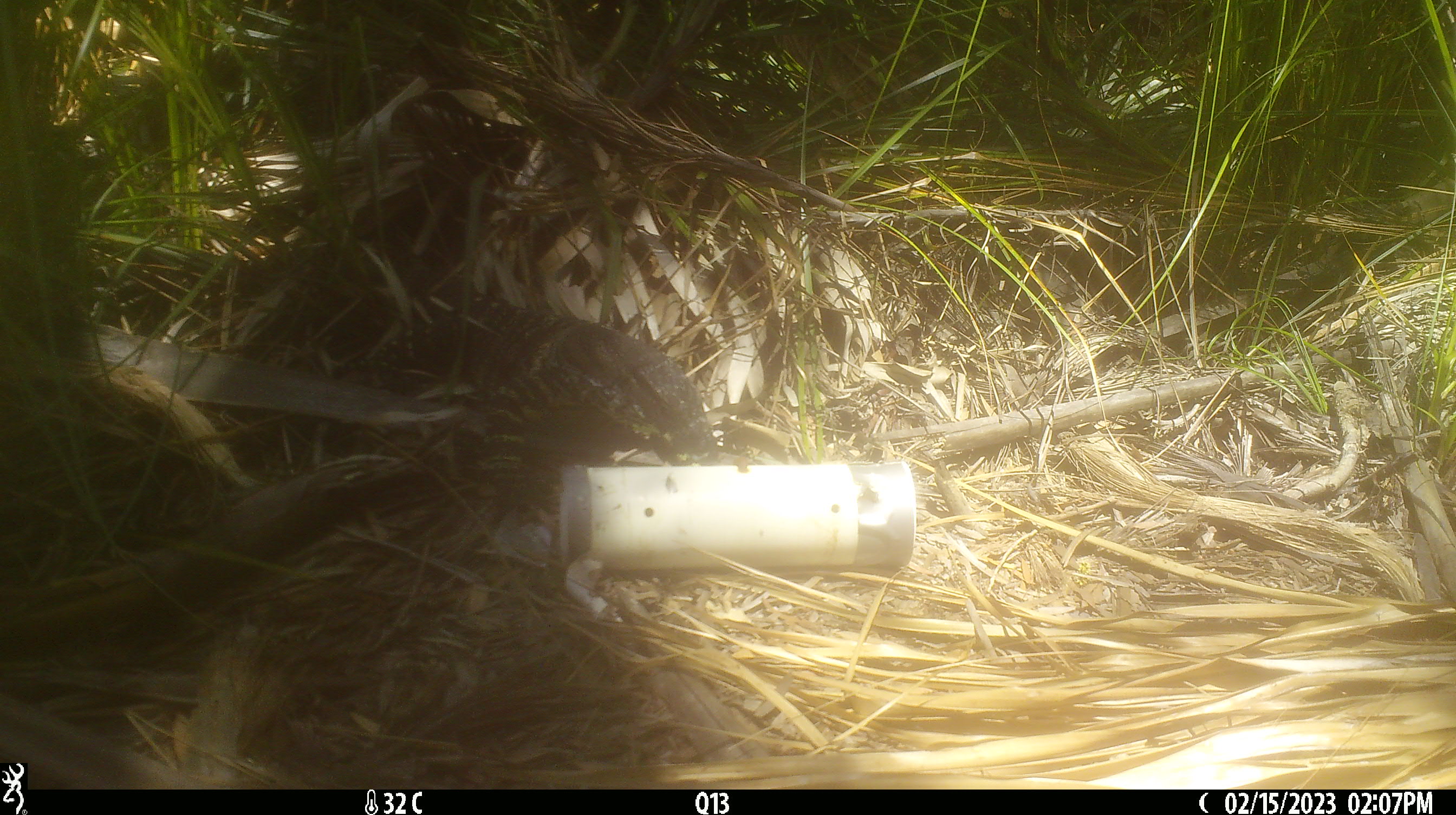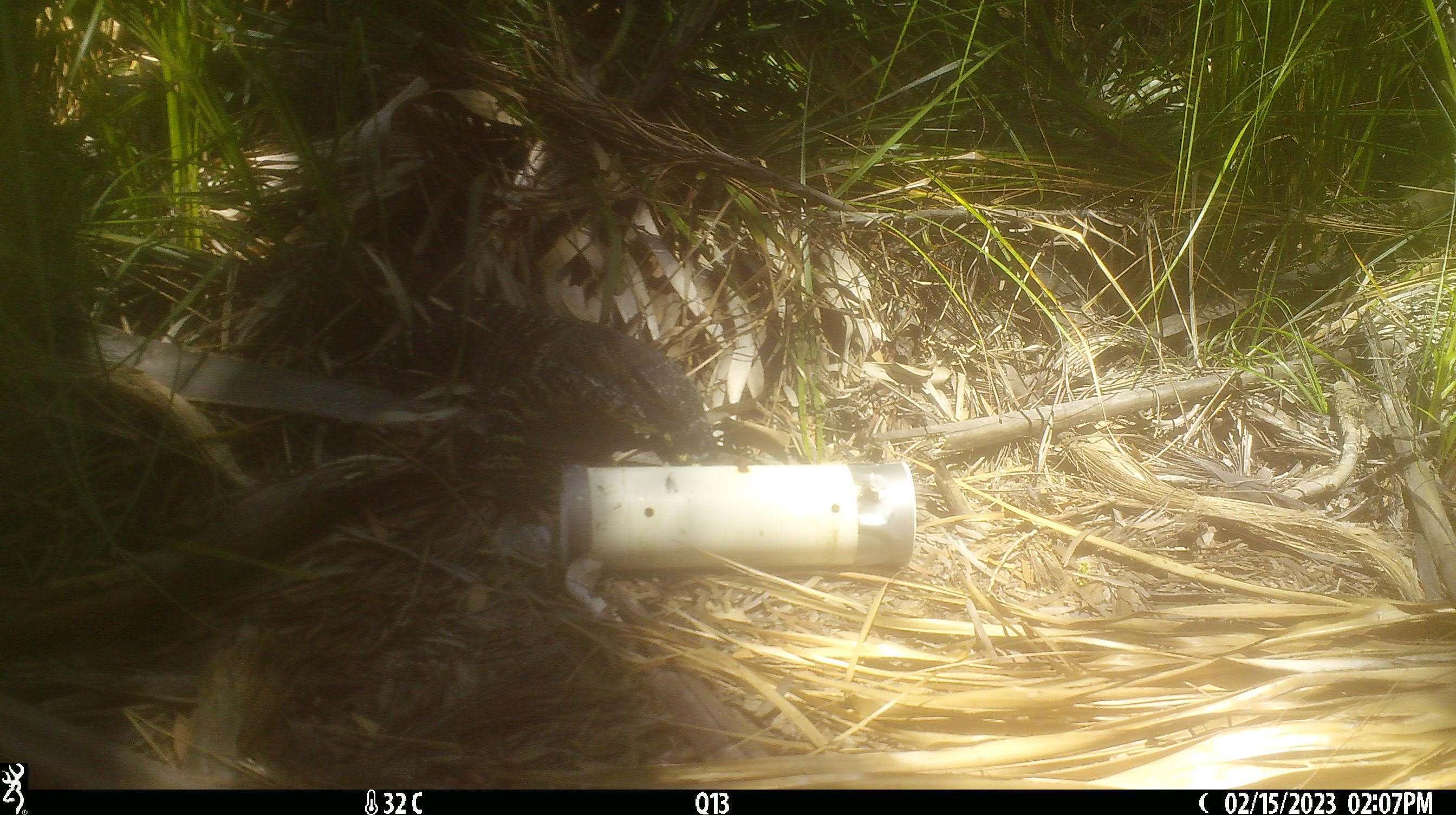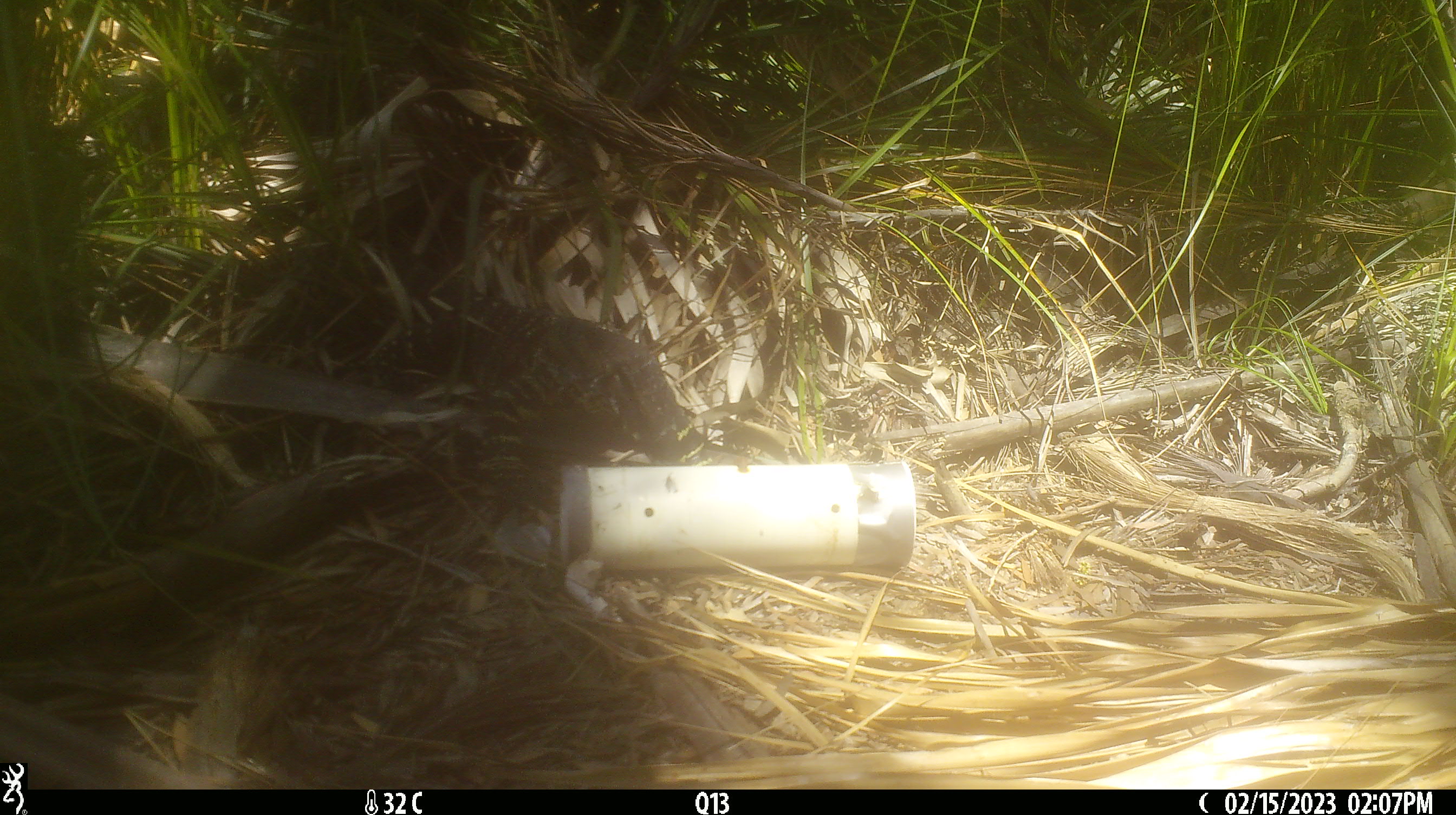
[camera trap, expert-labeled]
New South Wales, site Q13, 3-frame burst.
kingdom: Animalia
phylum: Chordata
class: Reptilia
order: Squamata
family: Varanidae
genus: Varanus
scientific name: Varanus varius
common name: lace monitor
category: goanna